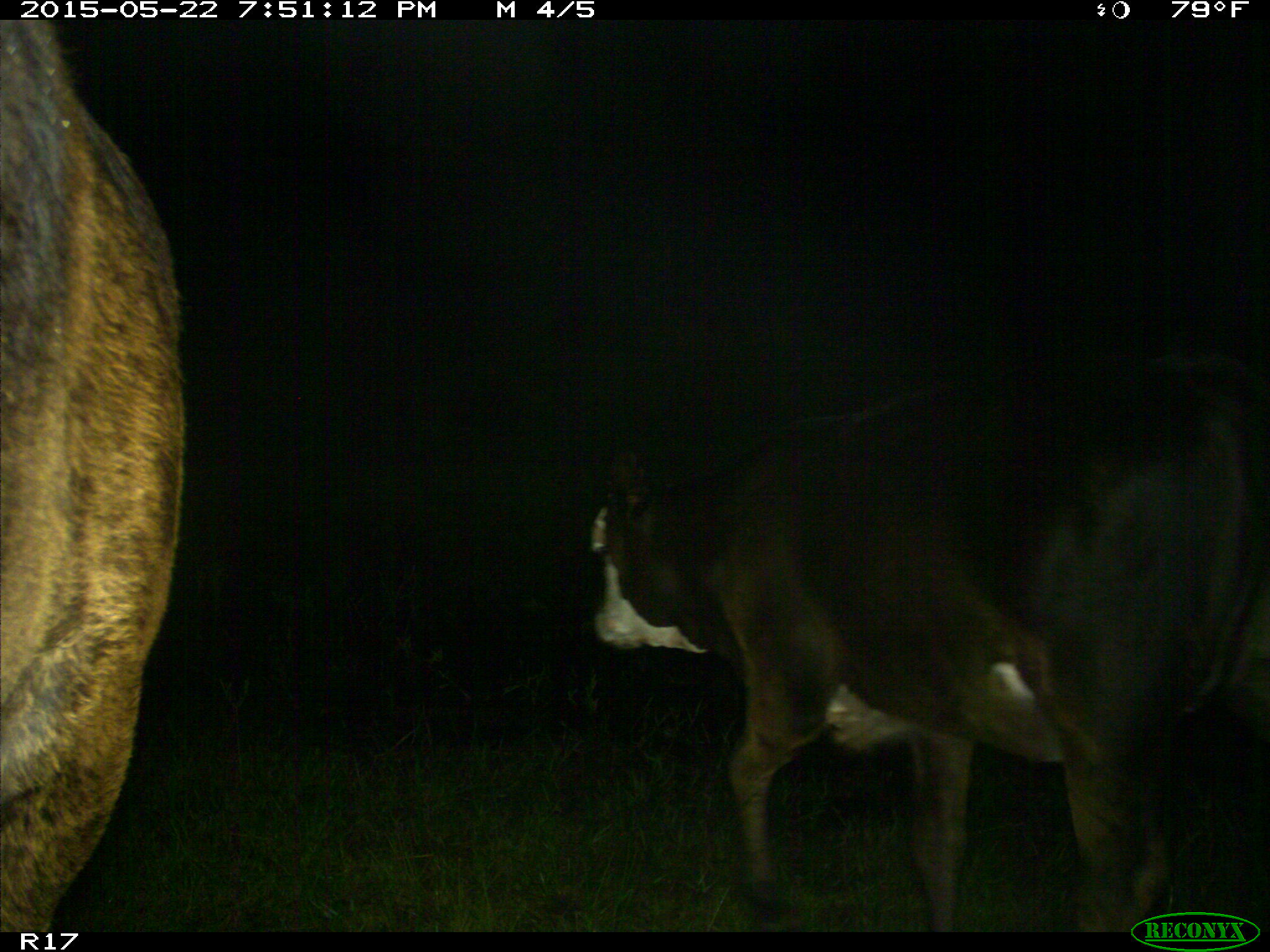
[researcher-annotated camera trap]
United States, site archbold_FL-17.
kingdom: Animalia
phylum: Chordata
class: Mammalia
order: Artiodactyla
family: Bovidae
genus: Bos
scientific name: Bos taurus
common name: domestic cow